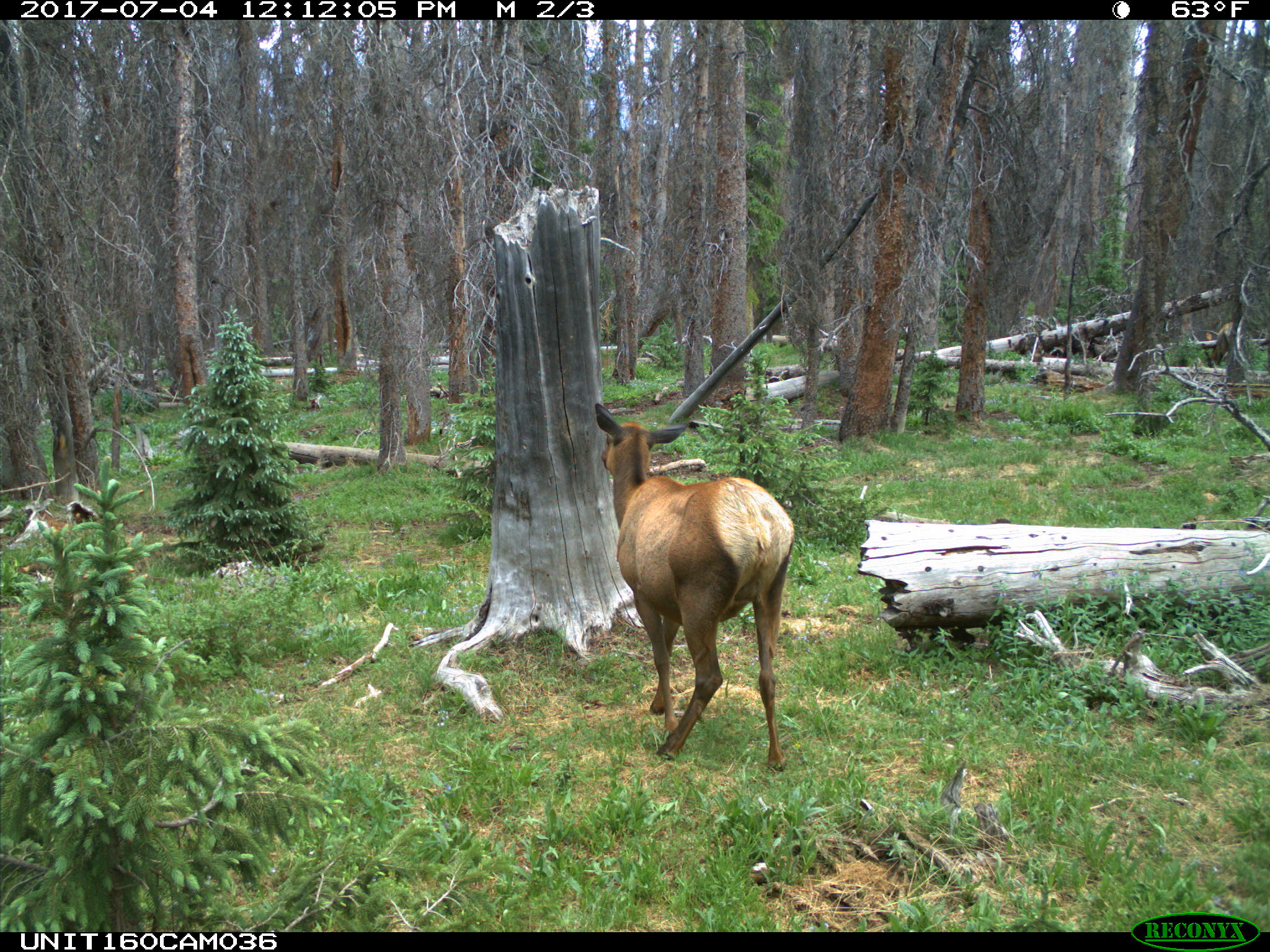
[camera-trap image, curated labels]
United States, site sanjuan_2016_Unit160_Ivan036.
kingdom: Animalia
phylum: Chordata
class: Mammalia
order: Artiodactyla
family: Cervidae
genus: Cervus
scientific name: Cervus elaphus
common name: red deer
Cervus elaphus (red deer).